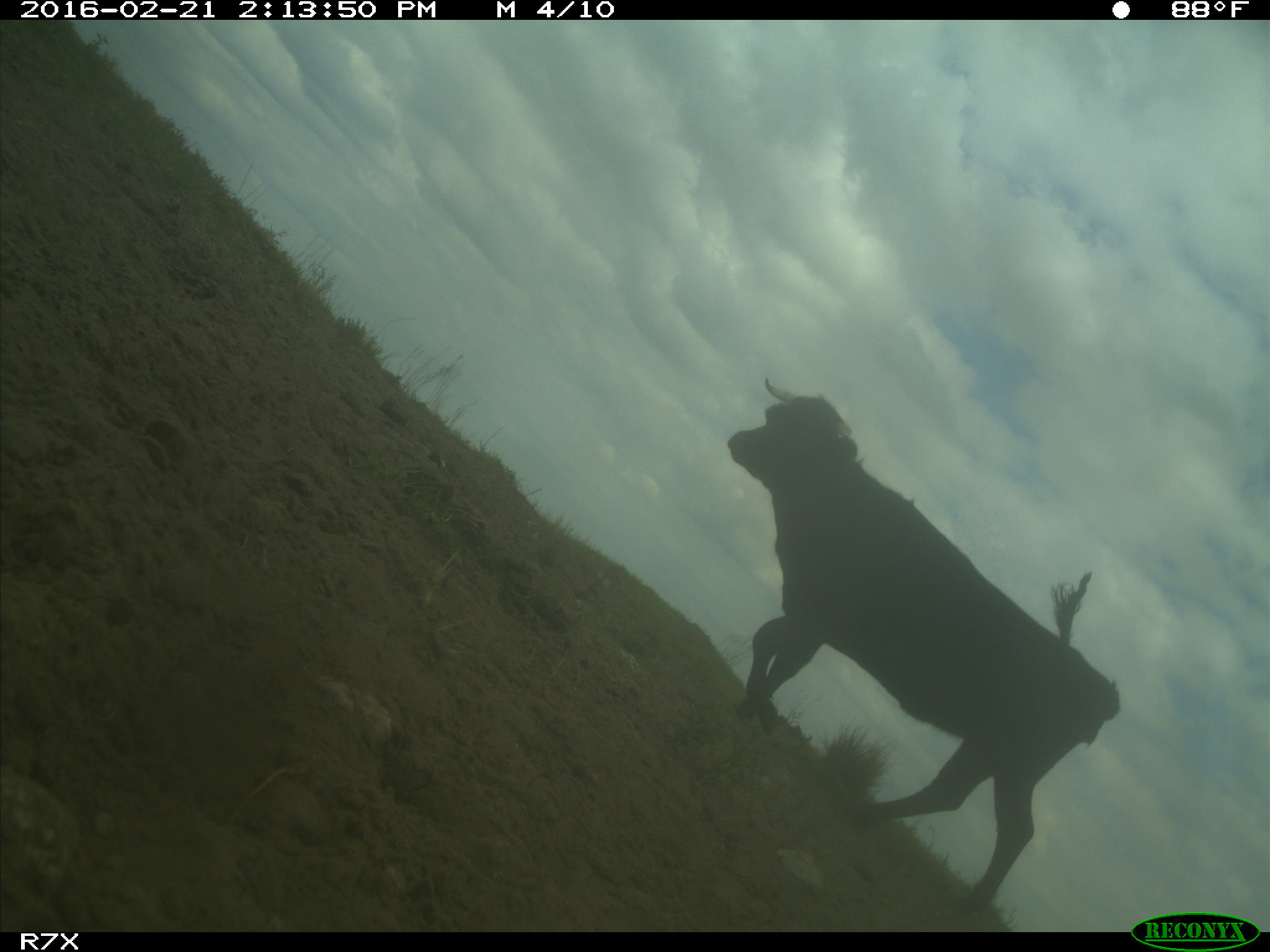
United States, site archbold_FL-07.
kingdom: Animalia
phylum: Chordata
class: Mammalia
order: Artiodactyla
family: Bovidae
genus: Bos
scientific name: Bos taurus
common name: domestic cow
Bos taurus (domestic cow).